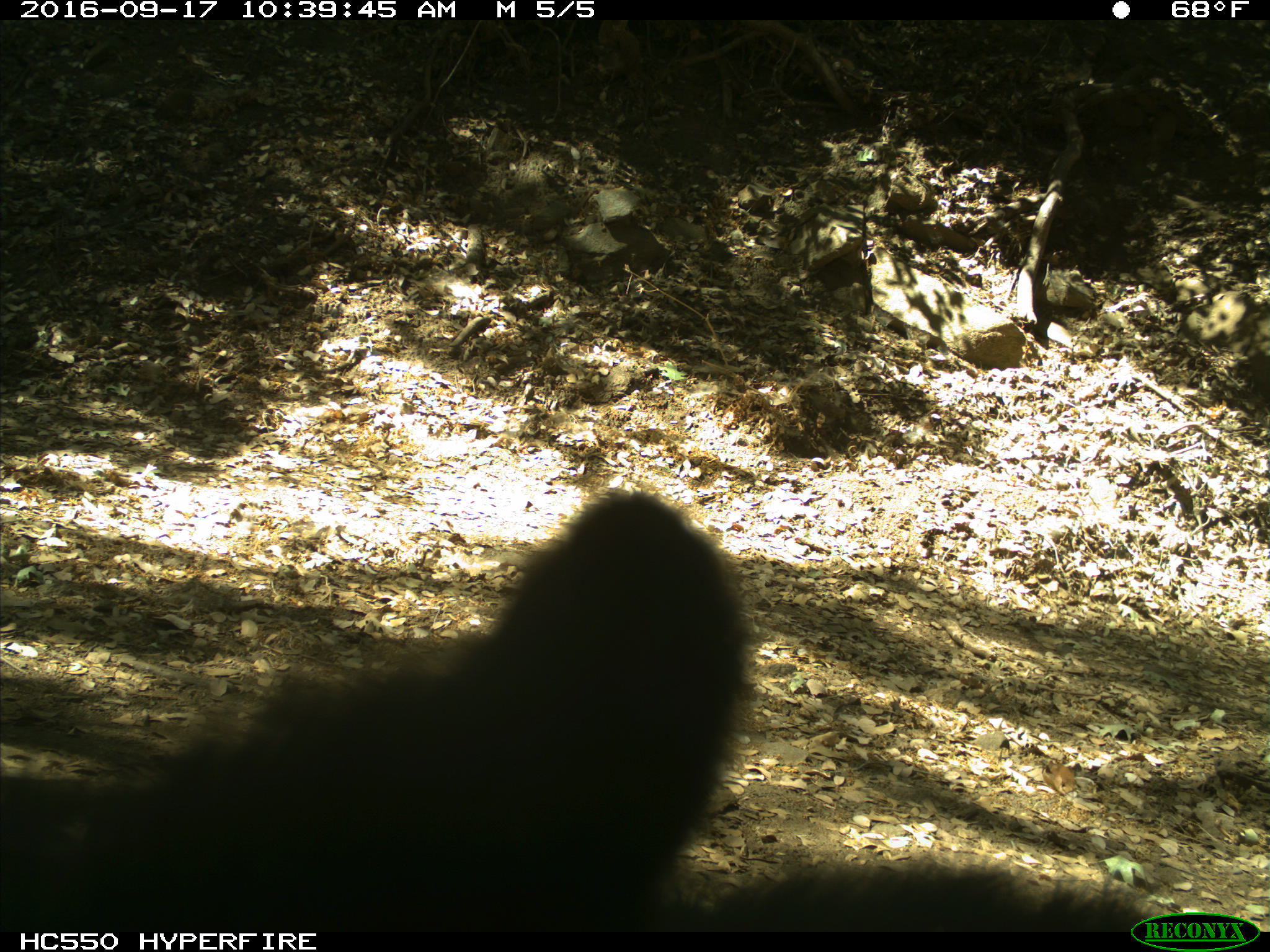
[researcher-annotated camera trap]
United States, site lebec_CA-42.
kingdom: Animalia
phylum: Chordata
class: Mammalia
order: Carnivora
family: Ursidae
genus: Ursus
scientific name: Ursus americanus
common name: american black bear